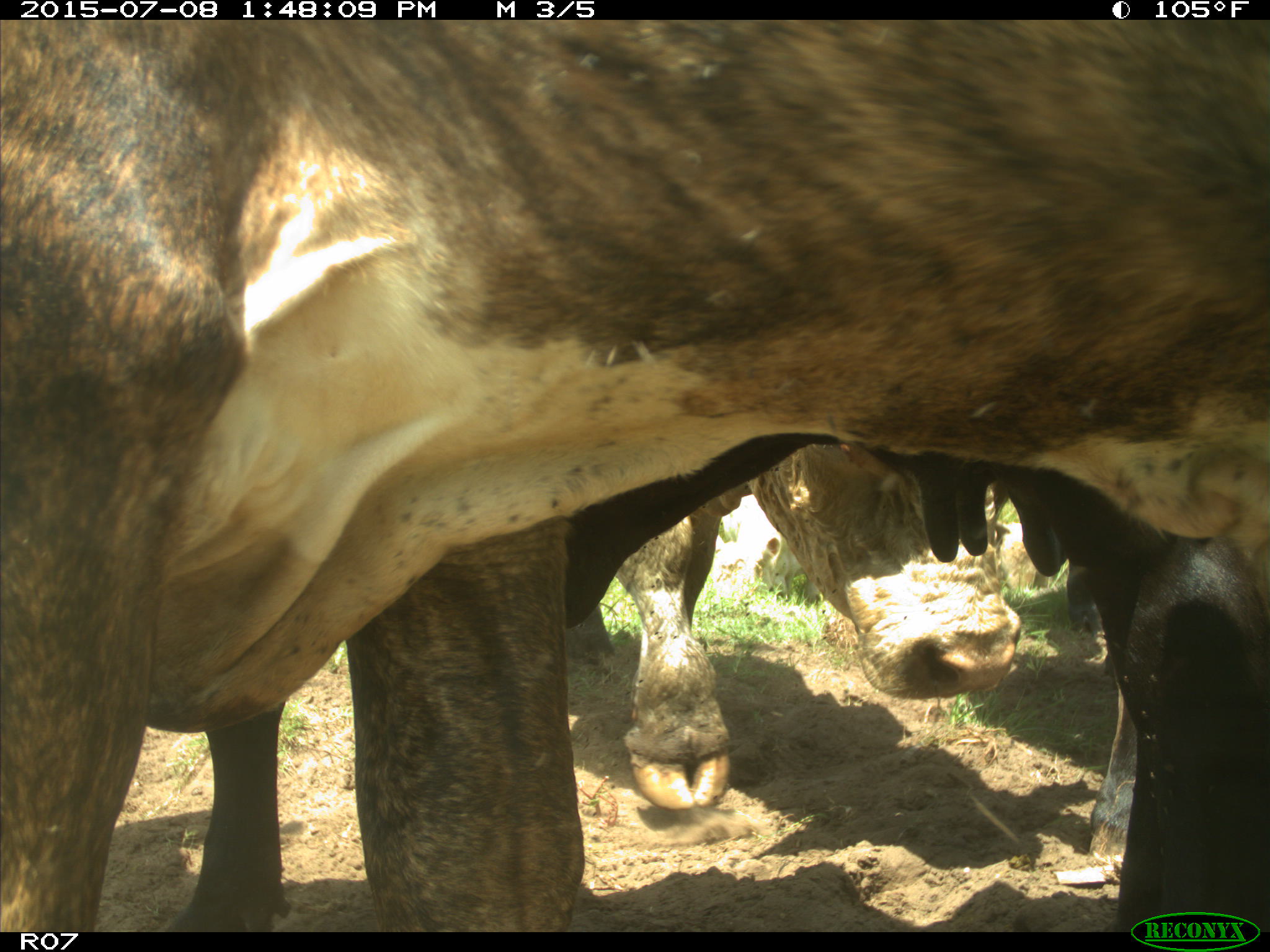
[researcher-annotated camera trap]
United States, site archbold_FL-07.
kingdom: Animalia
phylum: Chordata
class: Mammalia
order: Artiodactyla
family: Bovidae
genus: Bos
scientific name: Bos taurus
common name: domestic cow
Bos taurus (domestic cow).